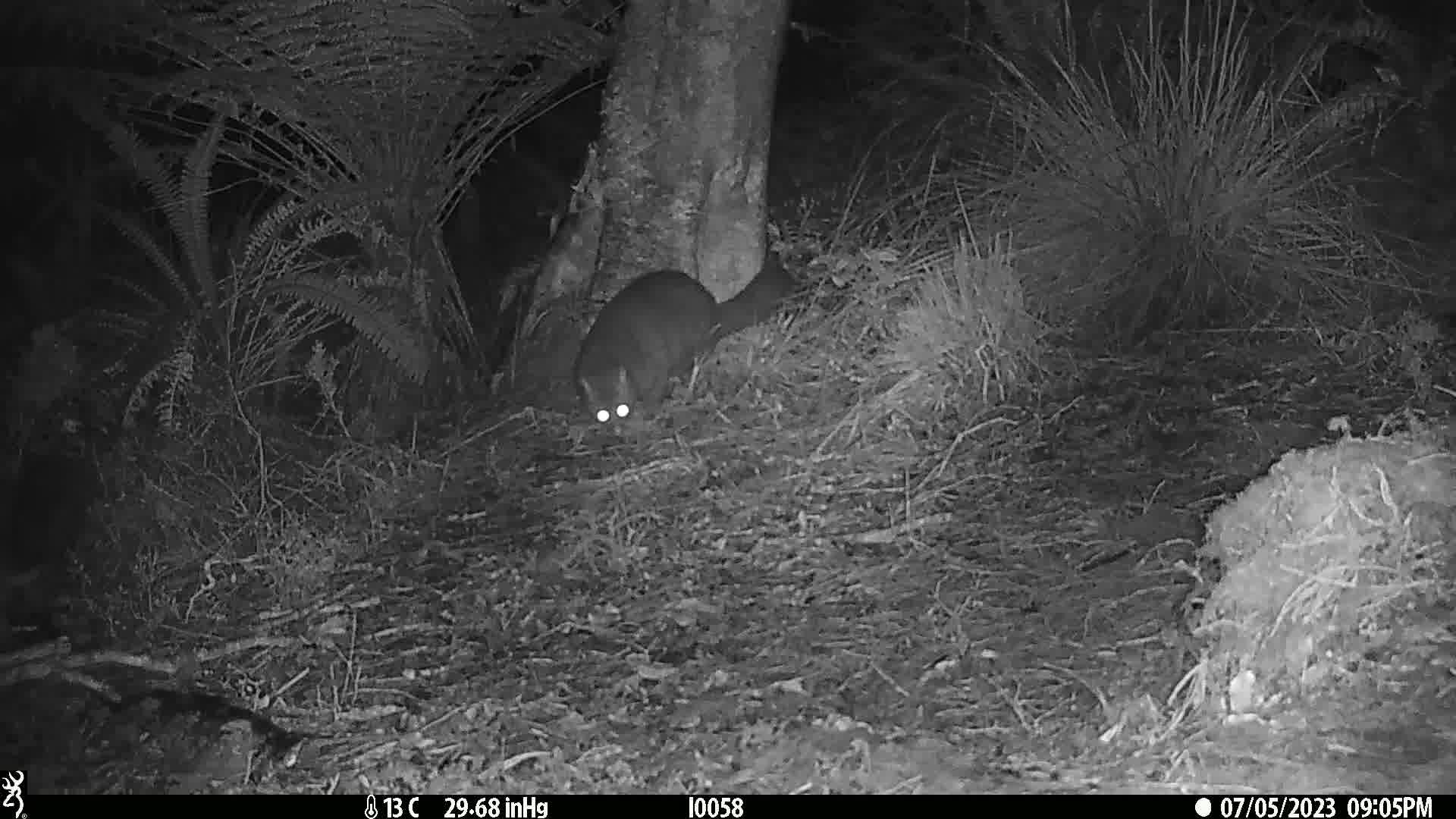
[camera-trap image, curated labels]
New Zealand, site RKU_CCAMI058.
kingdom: Animalia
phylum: Chordata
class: Mammalia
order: Diprotodontia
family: Phalangeridae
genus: Trichosurus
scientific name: Trichosurus vulpecula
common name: common brushtail possum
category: possum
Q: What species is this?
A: Possum (common brushtail possum) (Trichosurus vulpecula).